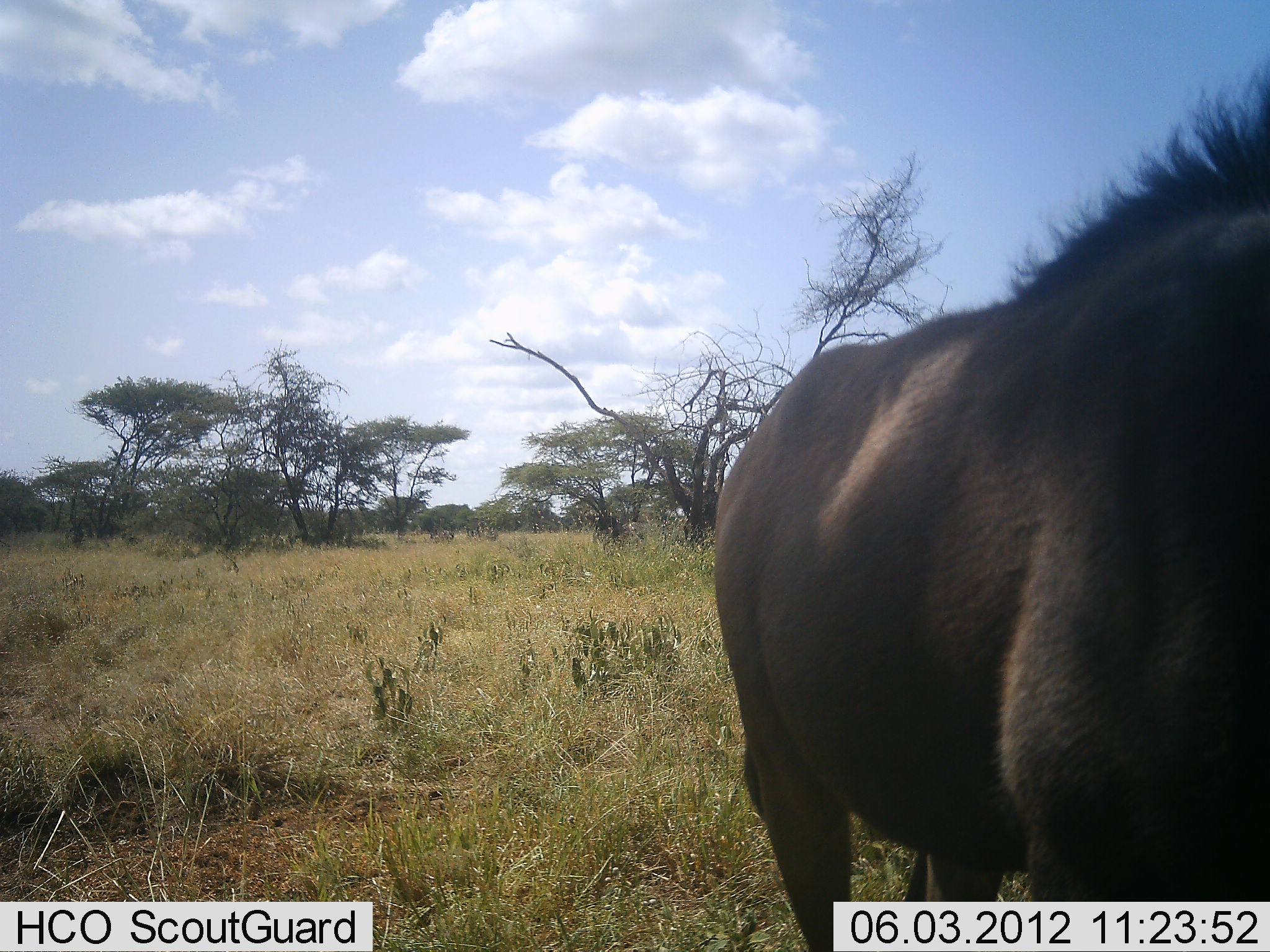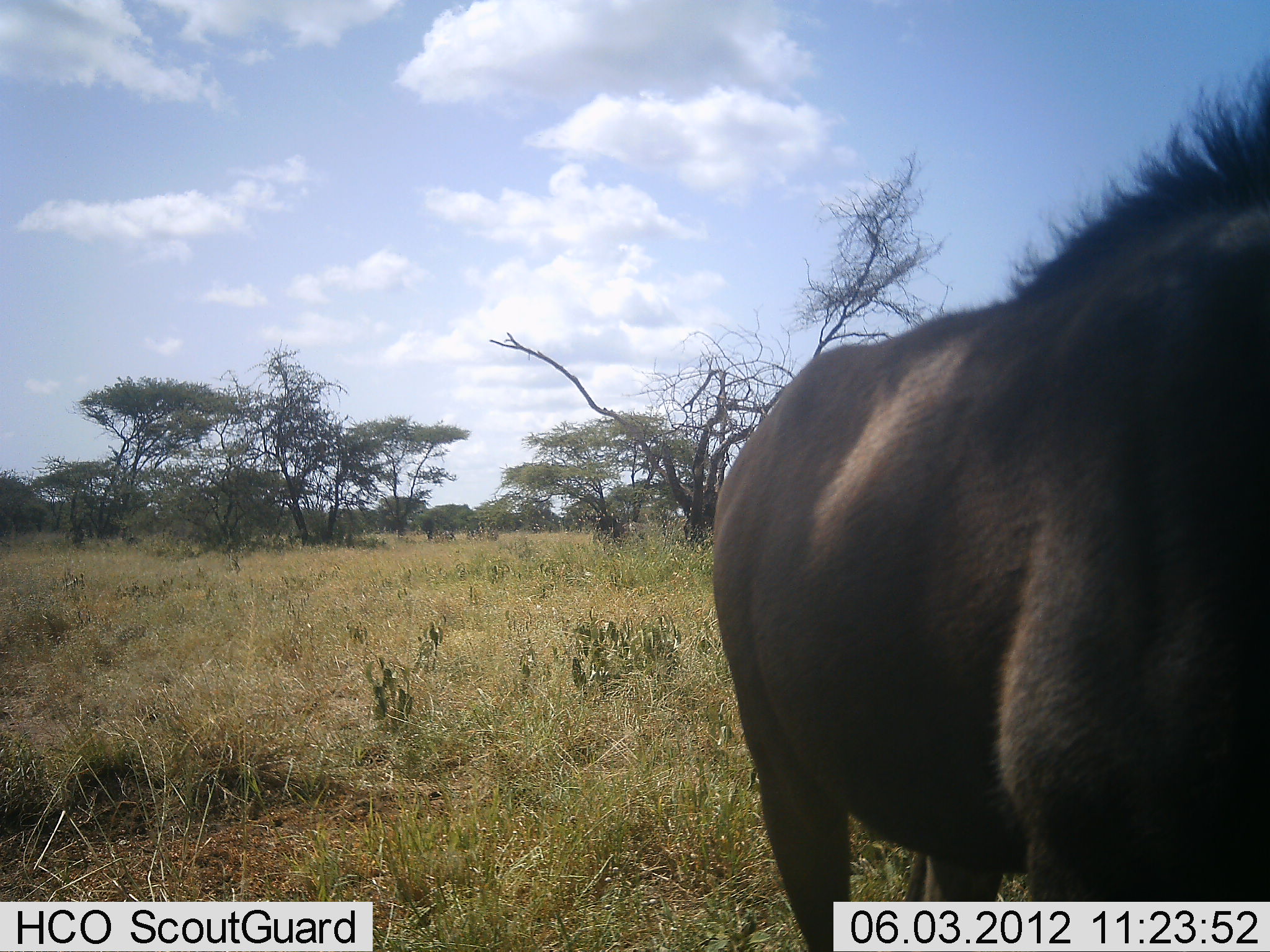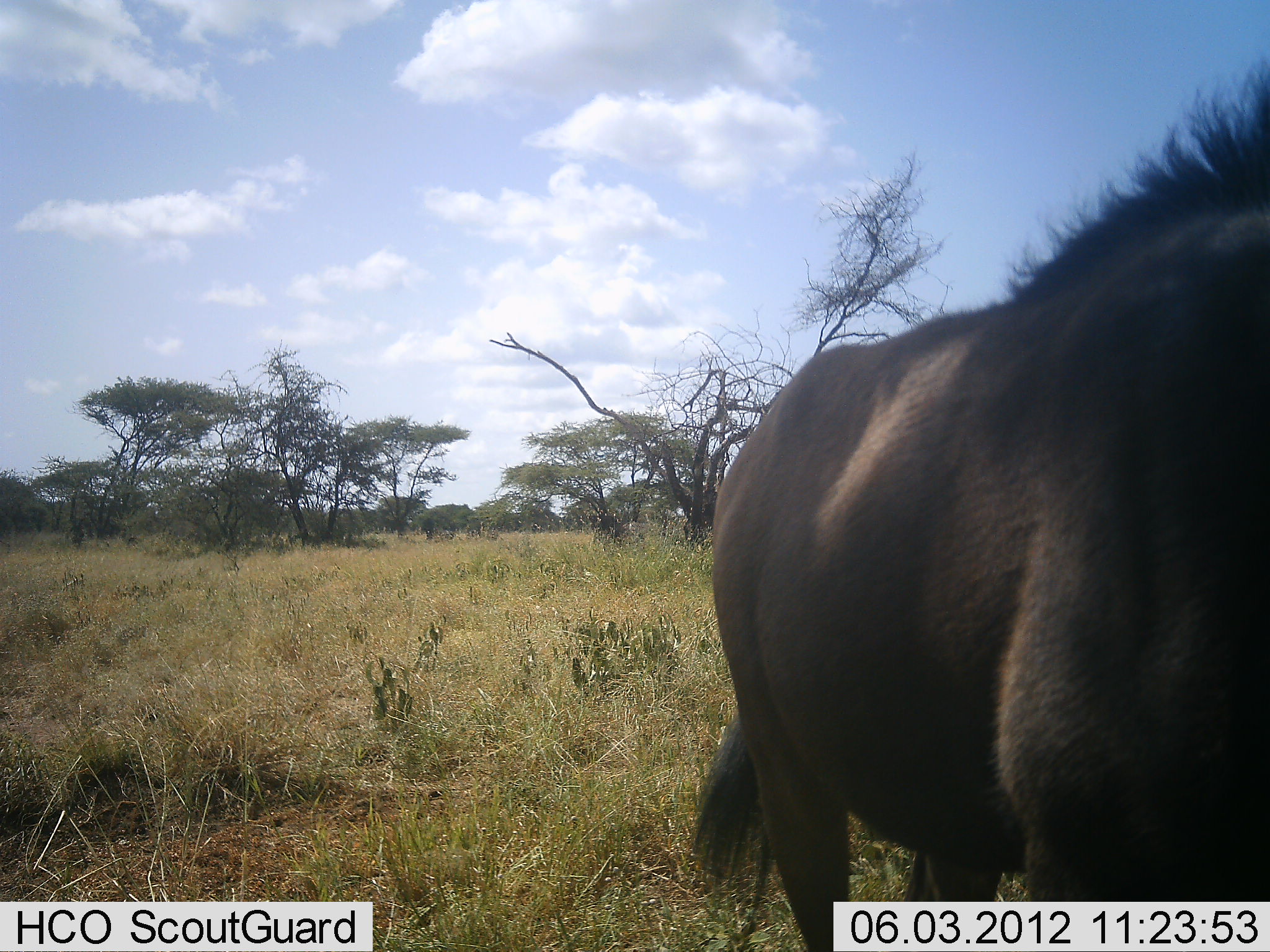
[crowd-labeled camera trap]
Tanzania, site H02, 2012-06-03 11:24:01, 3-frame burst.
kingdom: Animalia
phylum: Chordata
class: Mammalia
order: Artiodactyla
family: Bovidae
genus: Connochaetes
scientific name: Connochaetes taurinus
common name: blue wildebeest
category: wildebeest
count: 1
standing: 90%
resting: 0%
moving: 10%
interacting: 0%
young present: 0%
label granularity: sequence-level